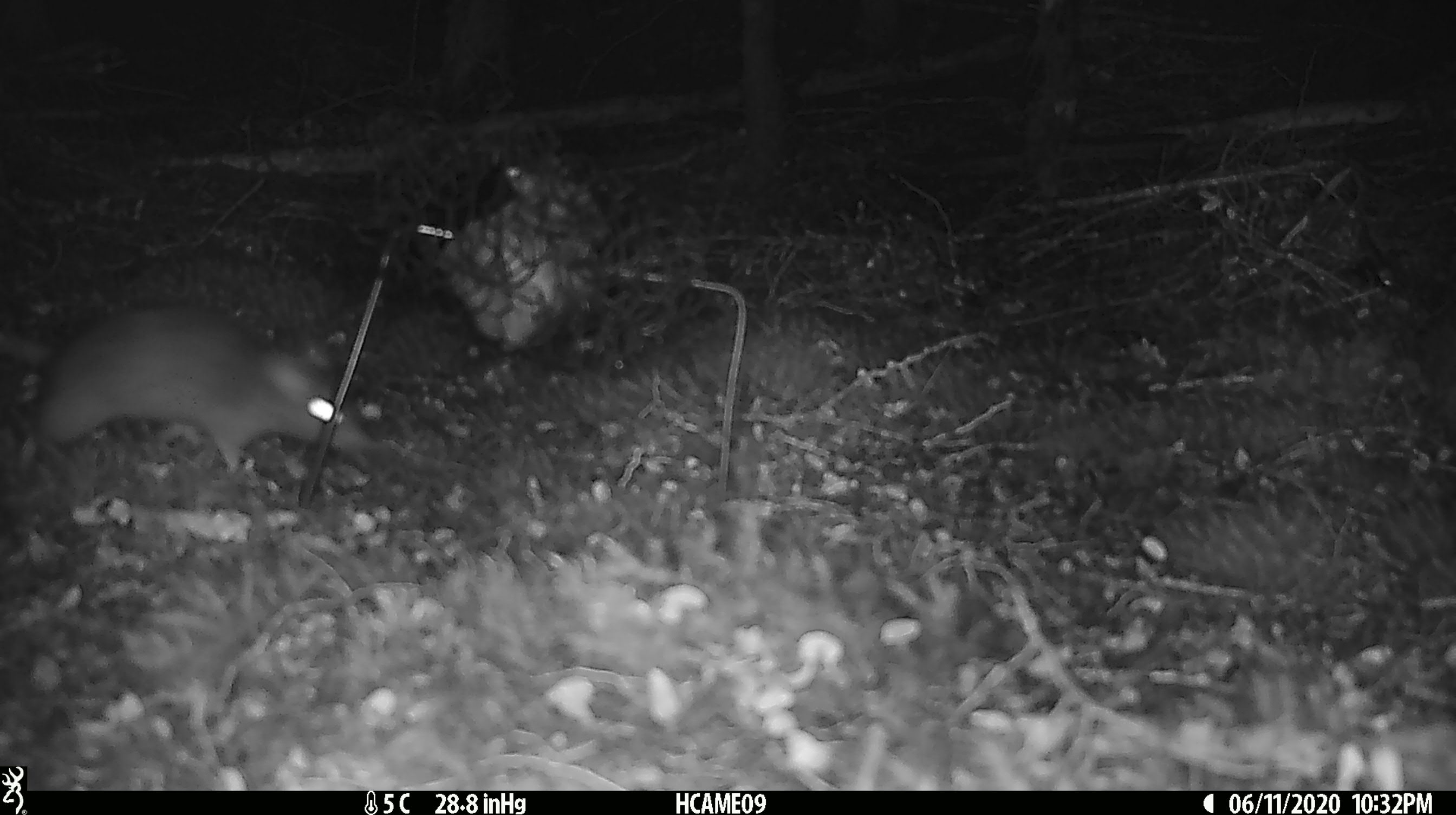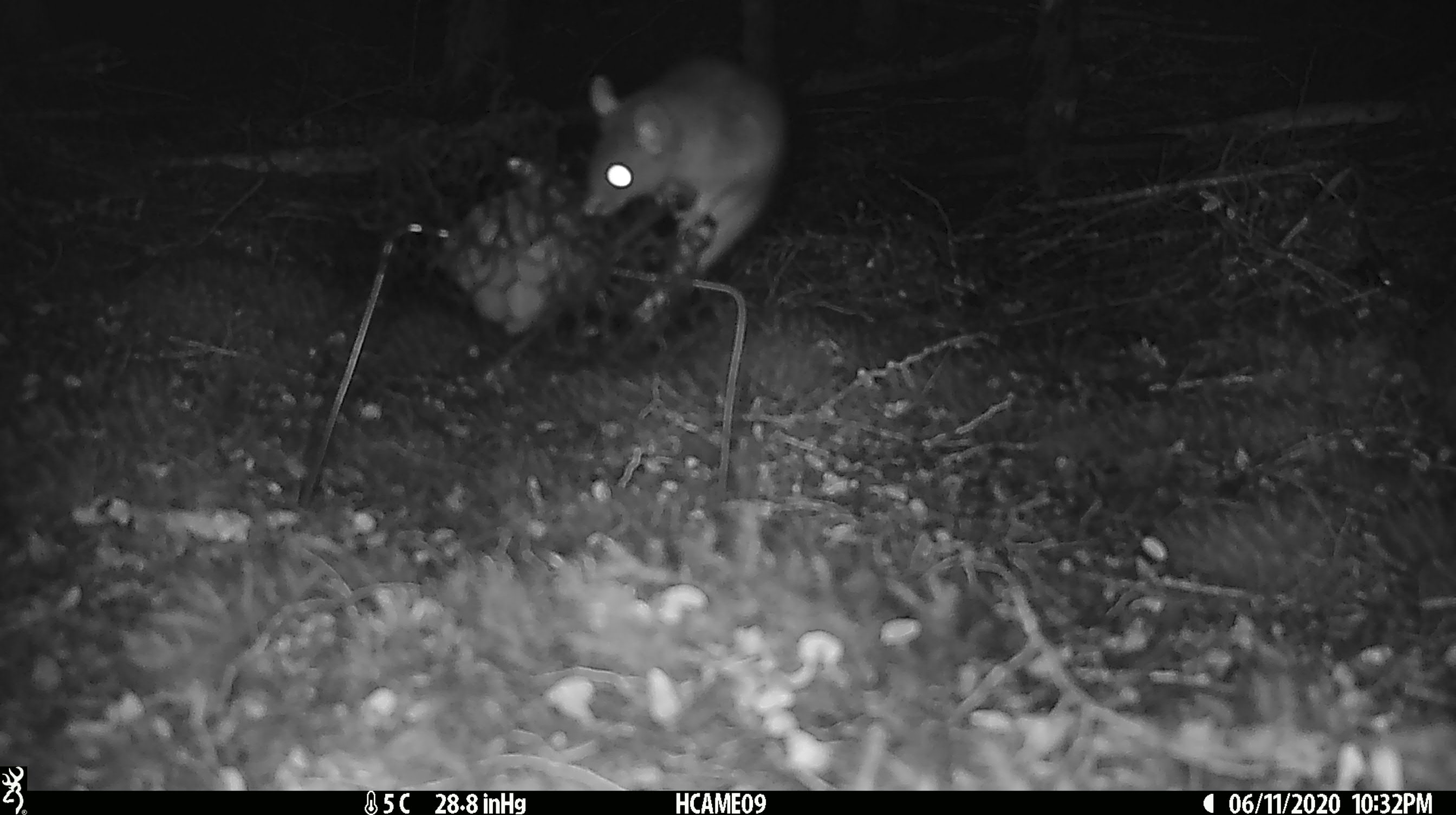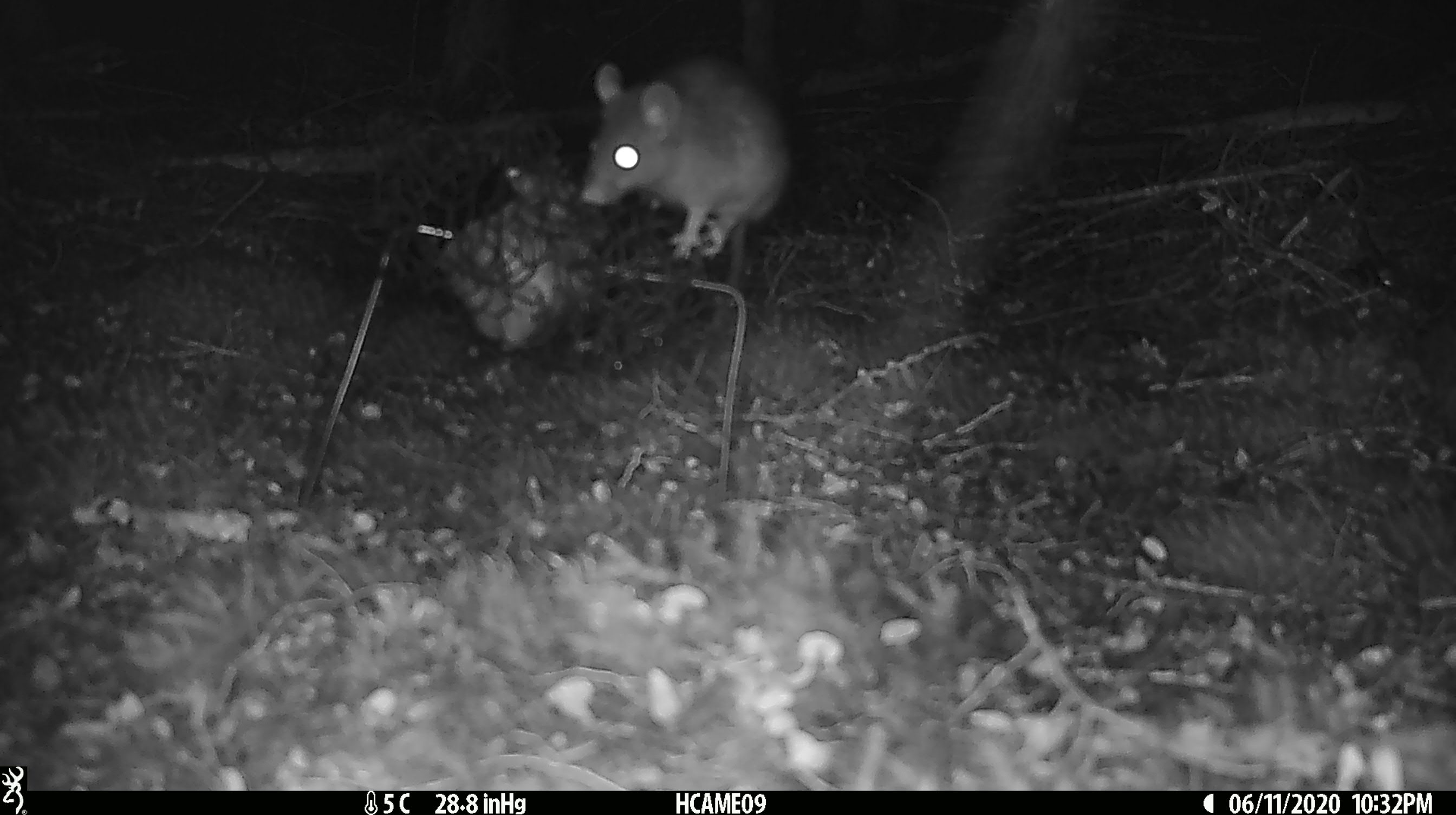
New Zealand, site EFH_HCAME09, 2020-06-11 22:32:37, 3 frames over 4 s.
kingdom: Animalia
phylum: Chordata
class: Mammalia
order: Rodentia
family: Muridae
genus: Rattus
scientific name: Rattus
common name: rat